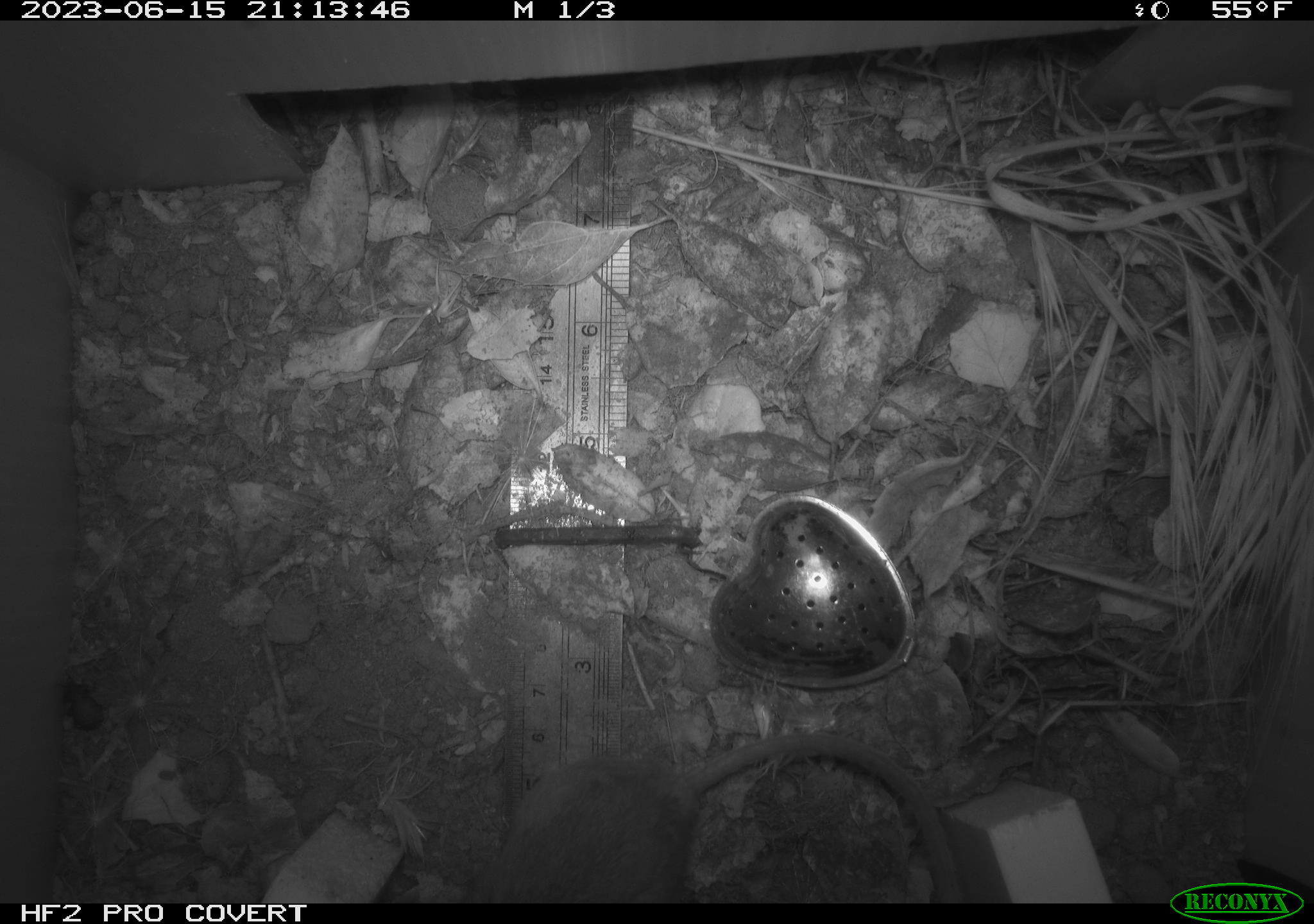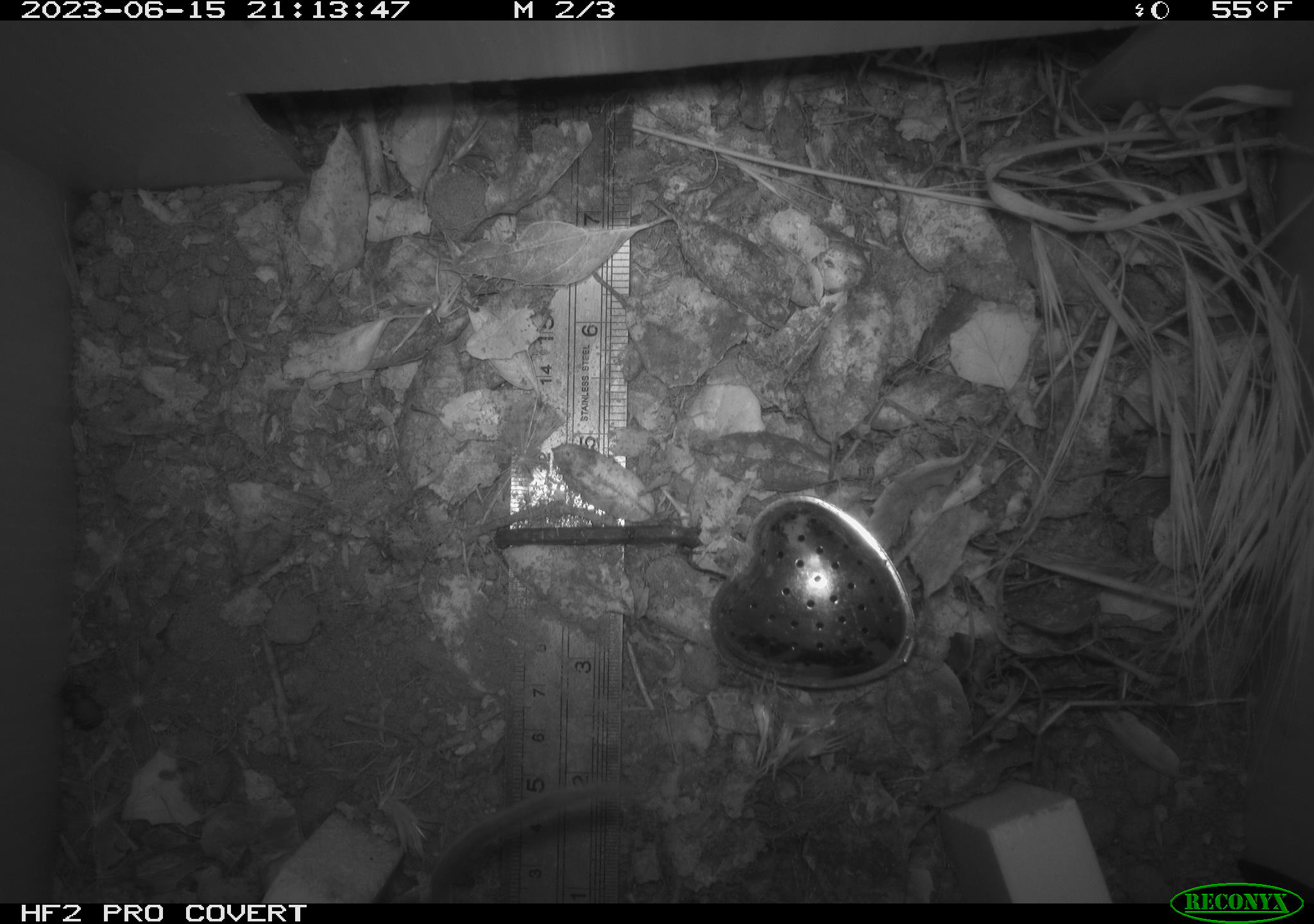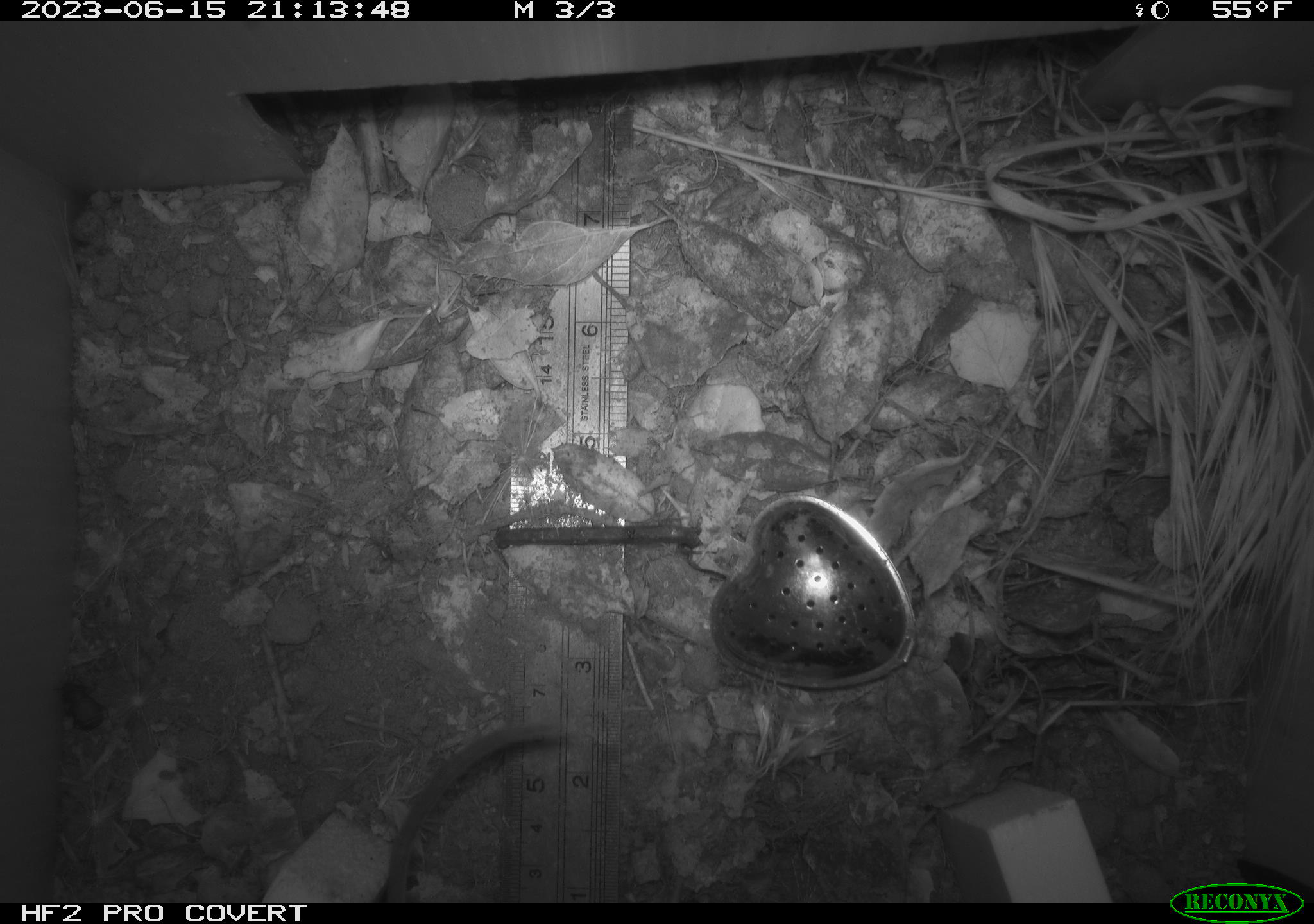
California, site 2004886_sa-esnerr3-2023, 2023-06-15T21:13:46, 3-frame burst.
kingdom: Animalia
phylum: Chordata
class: Mammalia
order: Rodentia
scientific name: Rodentia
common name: mouse species